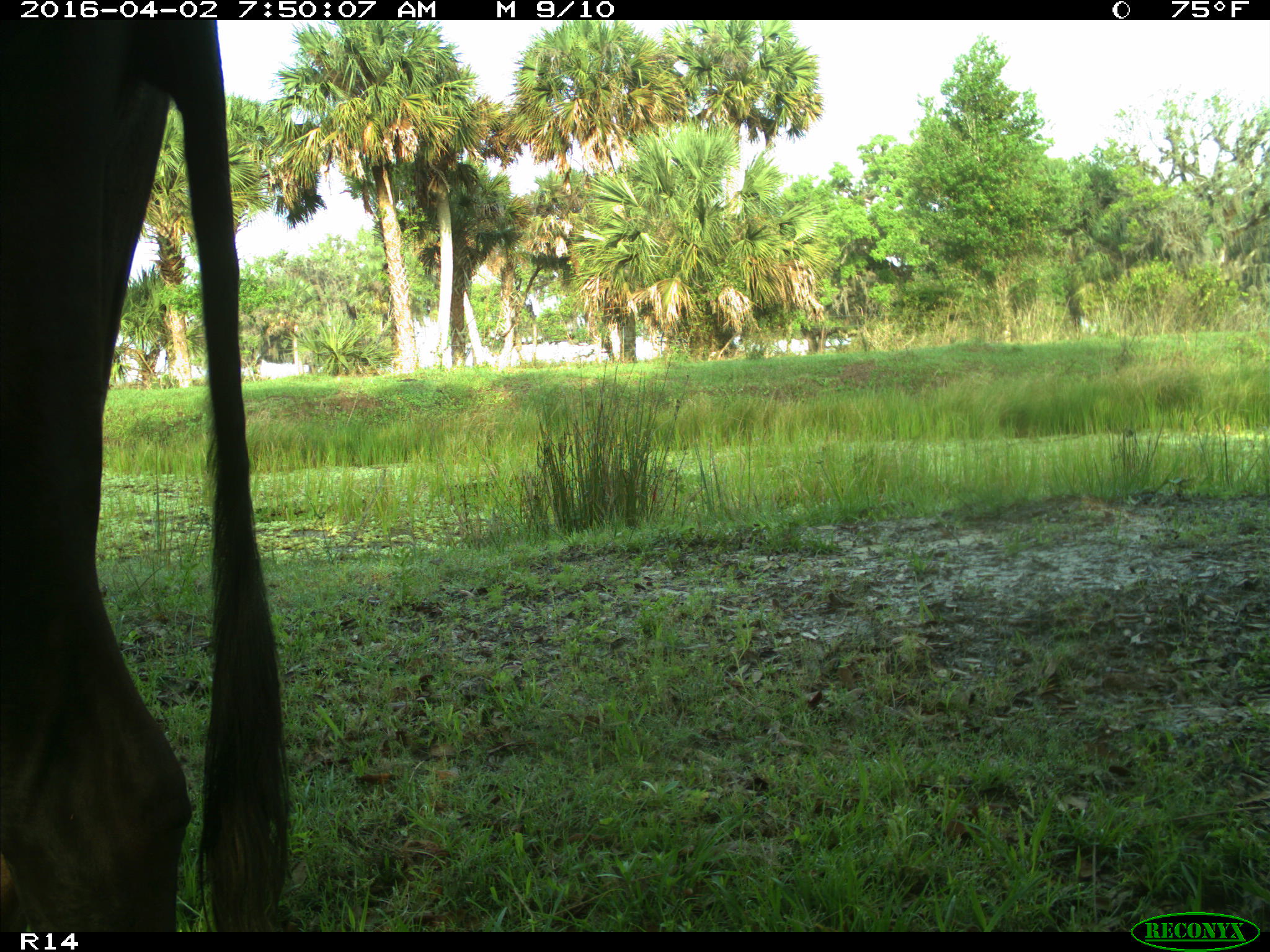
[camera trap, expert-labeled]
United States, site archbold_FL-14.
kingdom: Animalia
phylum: Chordata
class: Mammalia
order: Artiodactyla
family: Bovidae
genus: Bos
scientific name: Bos taurus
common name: domestic cow